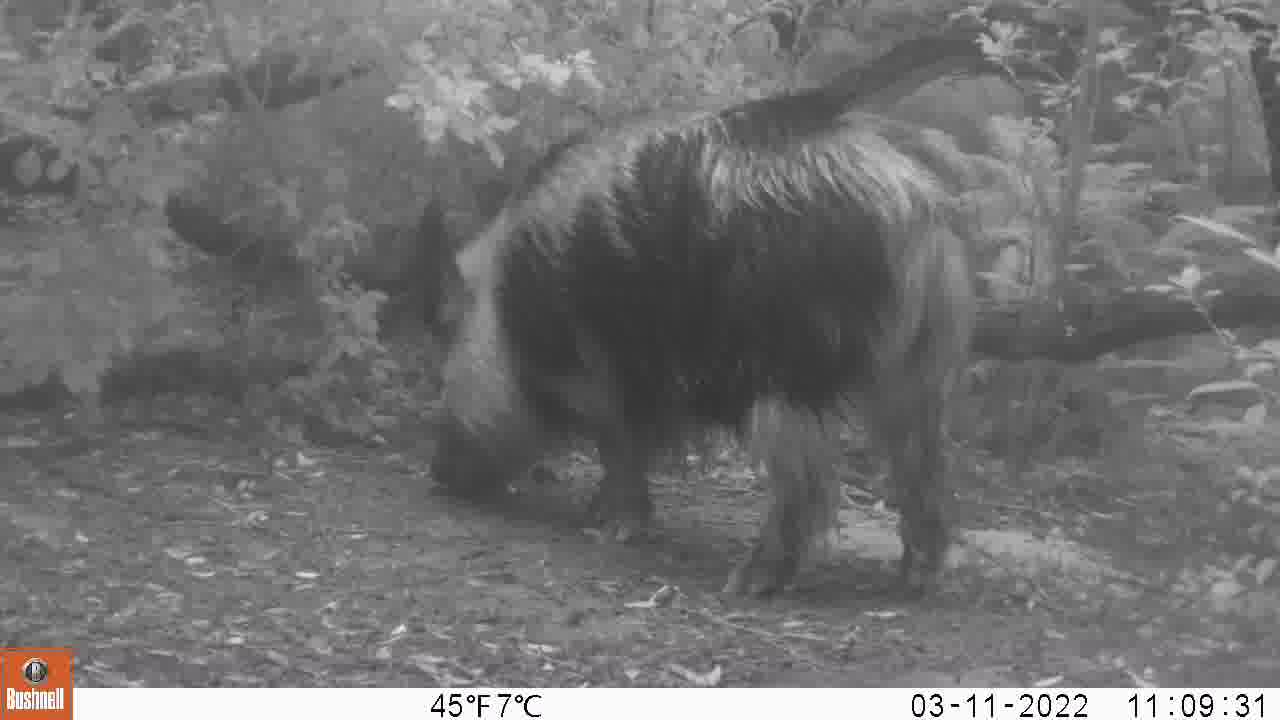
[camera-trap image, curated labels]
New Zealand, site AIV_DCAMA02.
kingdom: Animalia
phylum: Chordata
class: Mammalia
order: Artiodactyla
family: Suidae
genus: Sus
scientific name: Sus scrofa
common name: pig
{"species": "pig (Sus scrofa)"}